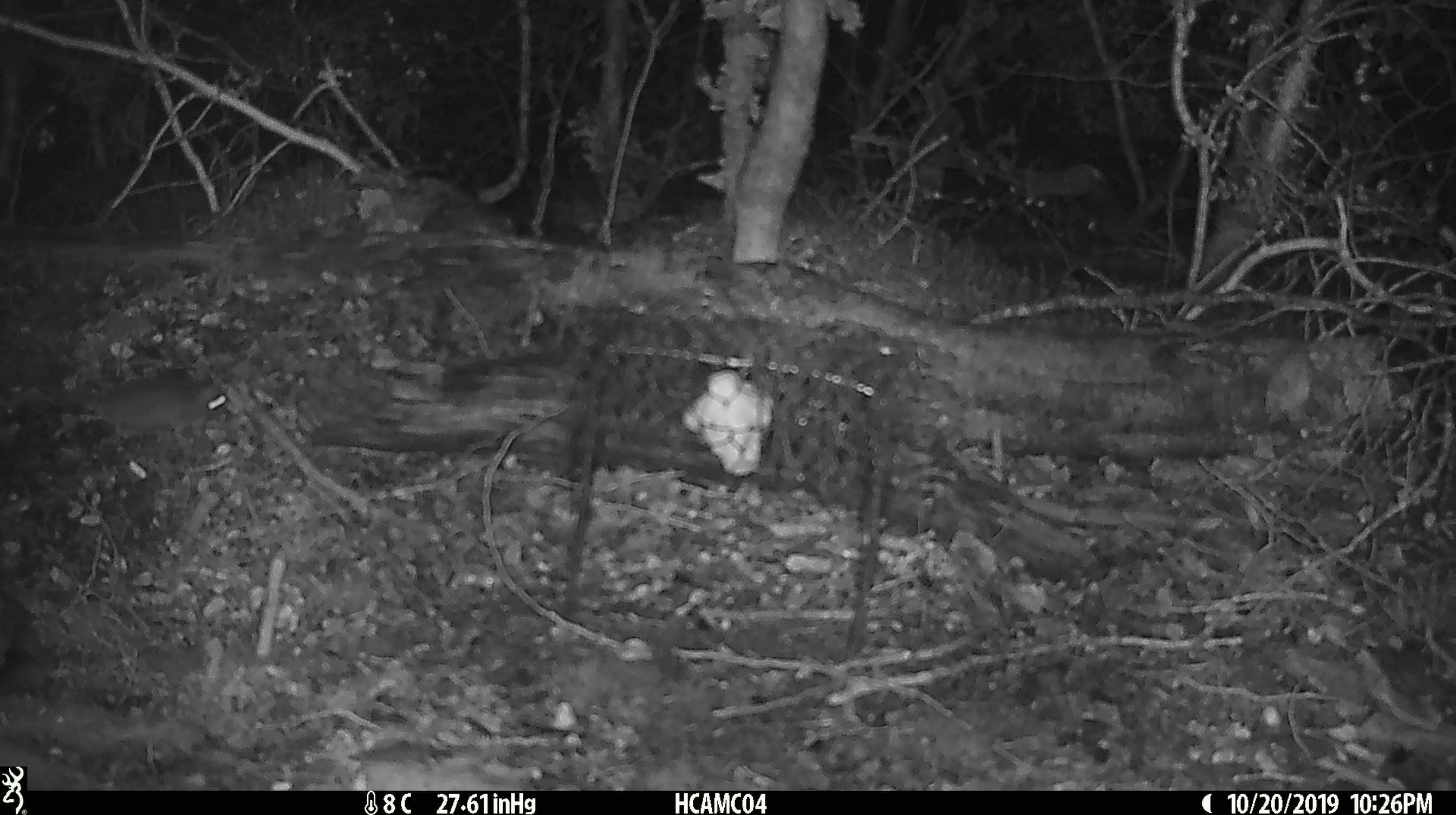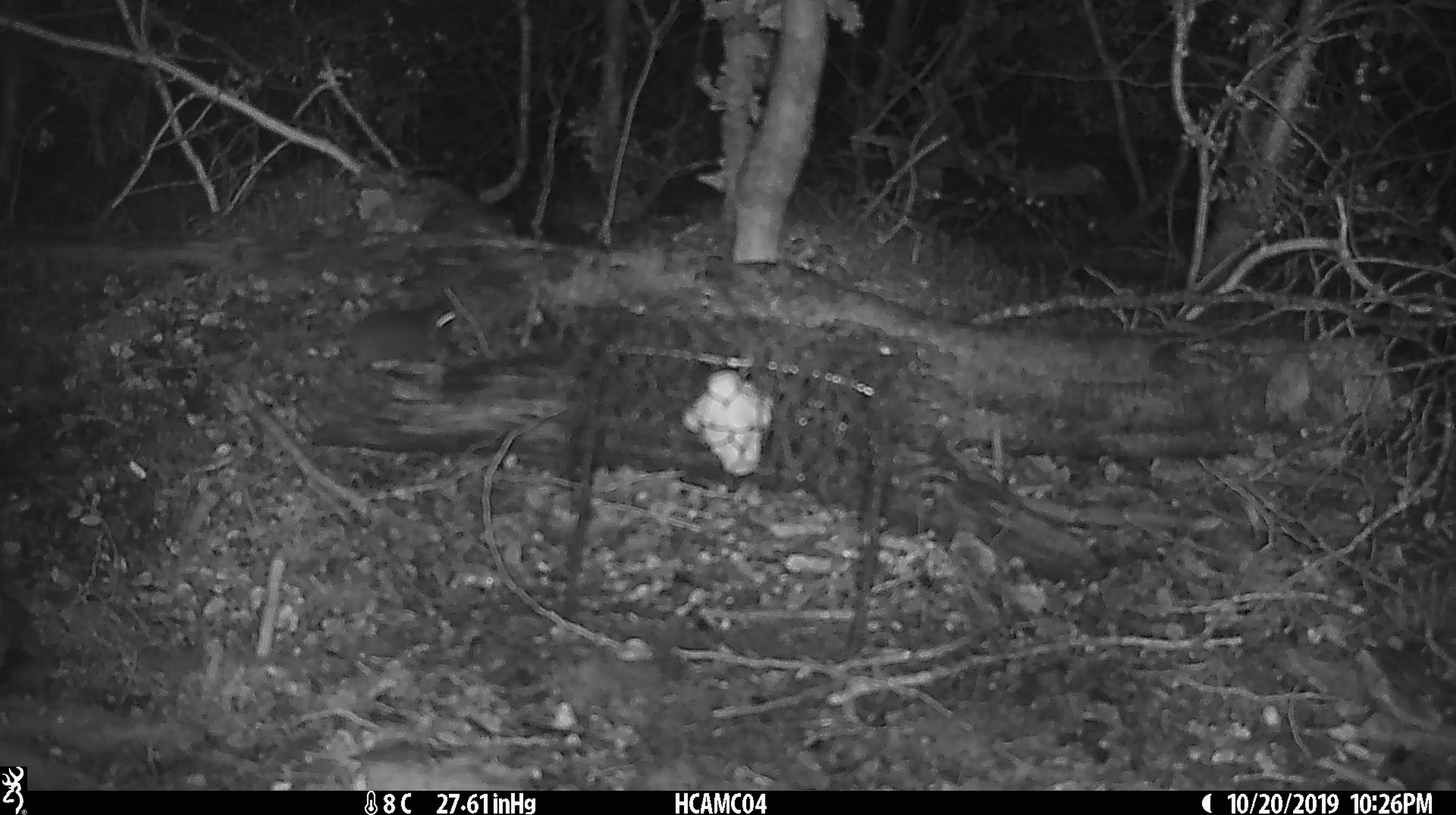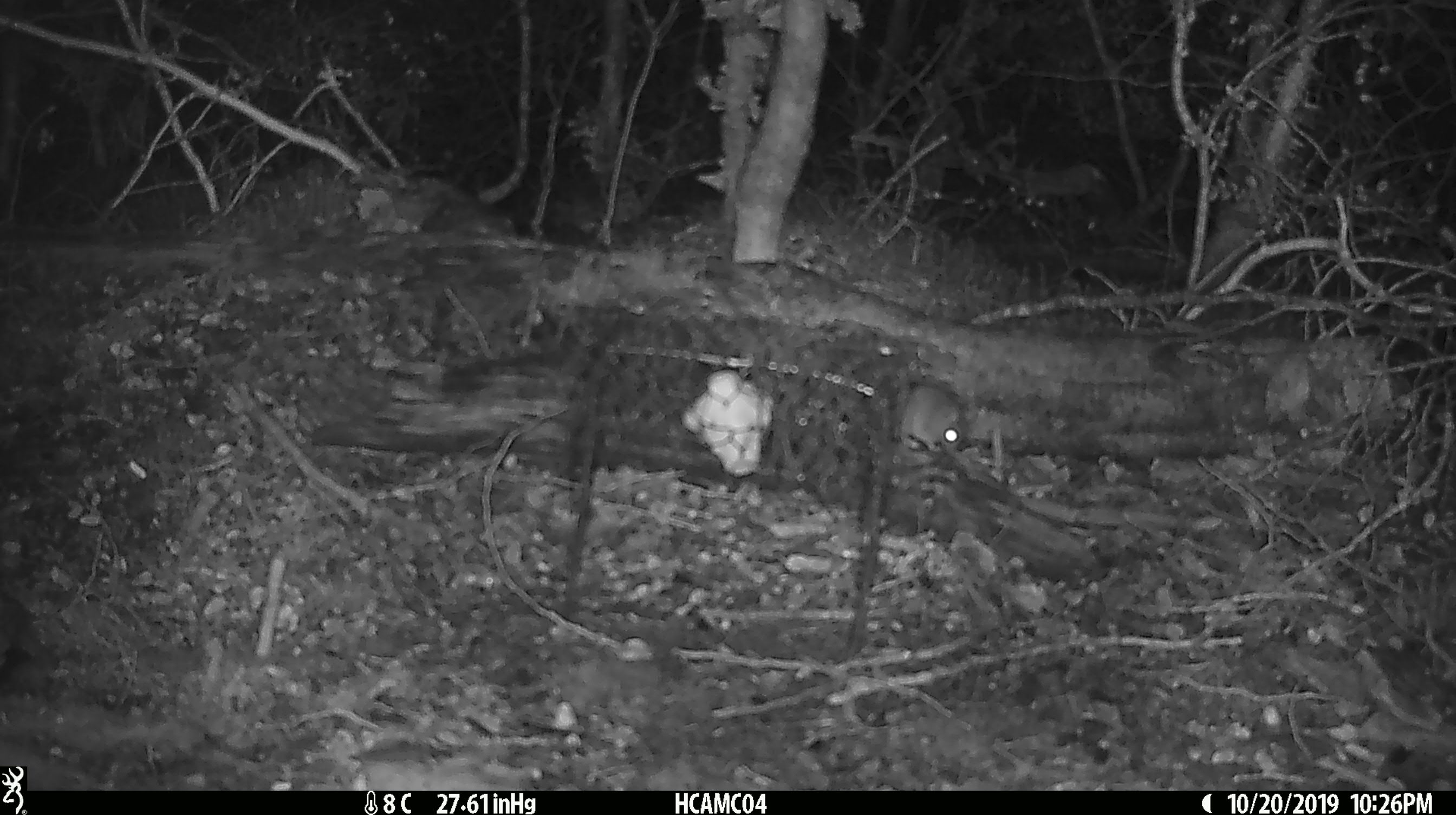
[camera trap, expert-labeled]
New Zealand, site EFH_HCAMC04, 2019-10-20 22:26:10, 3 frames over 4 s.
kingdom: Animalia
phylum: Chordata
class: Mammalia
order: Rodentia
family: Muridae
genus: Mus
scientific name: Mus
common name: mouse